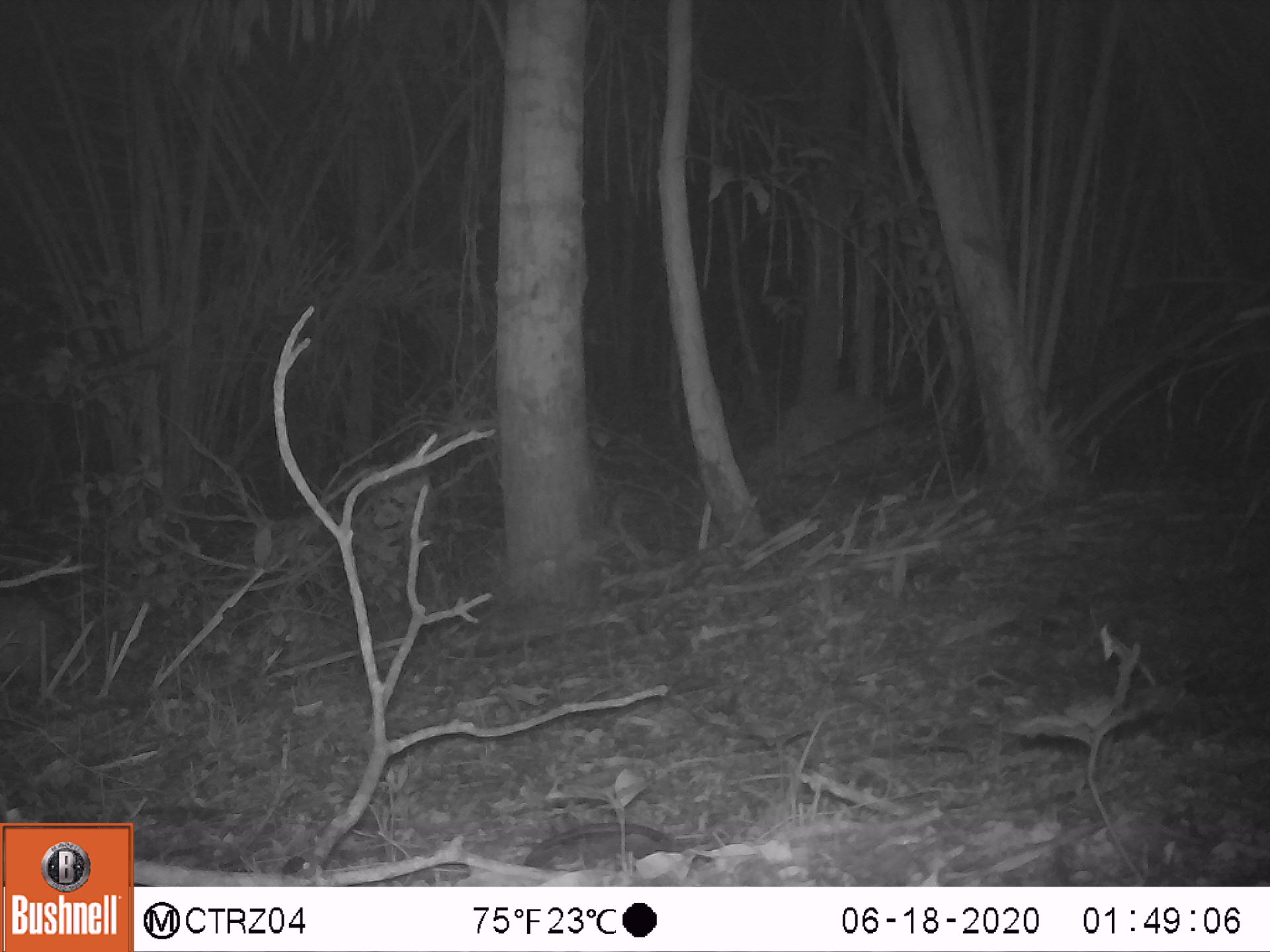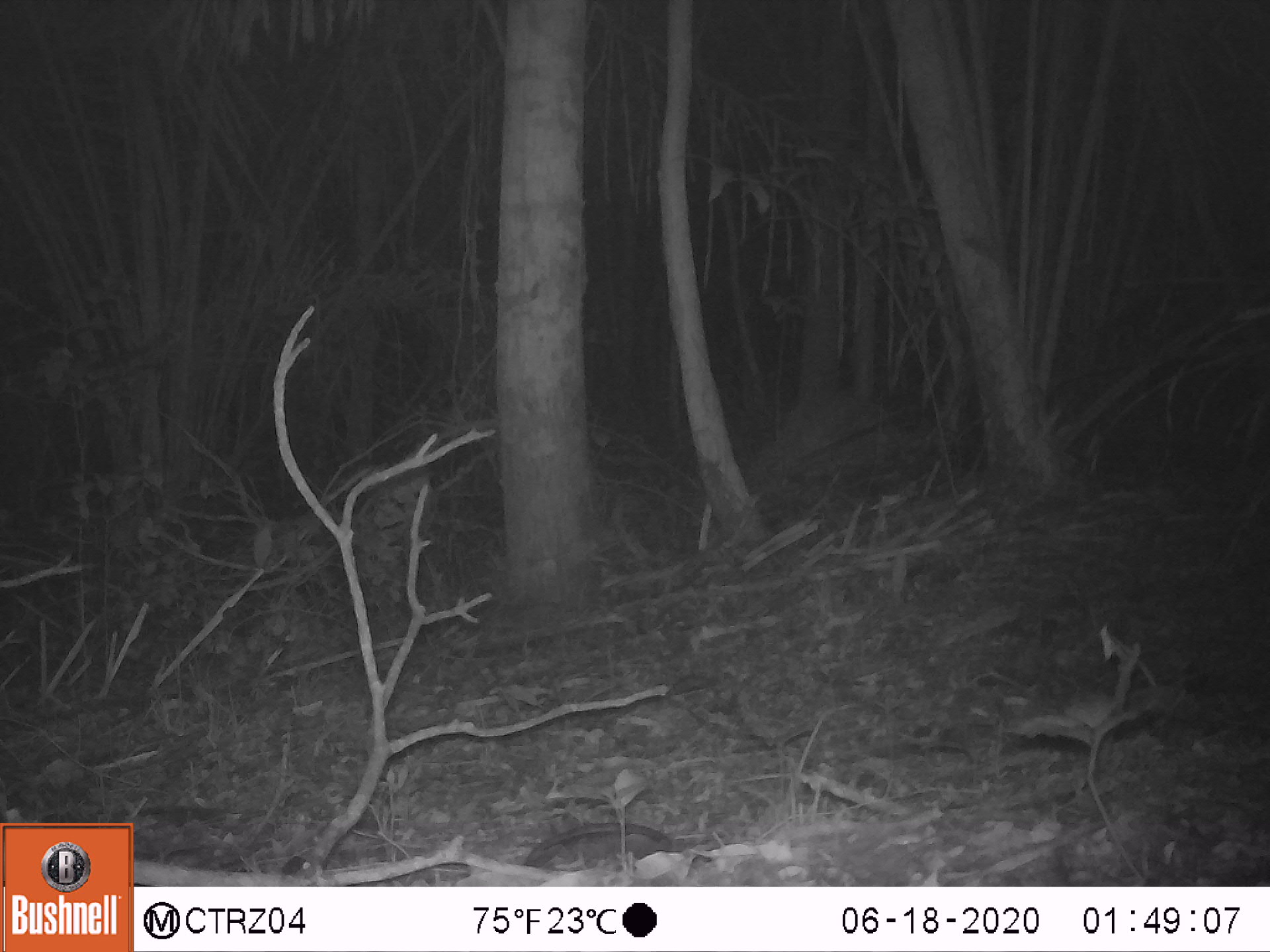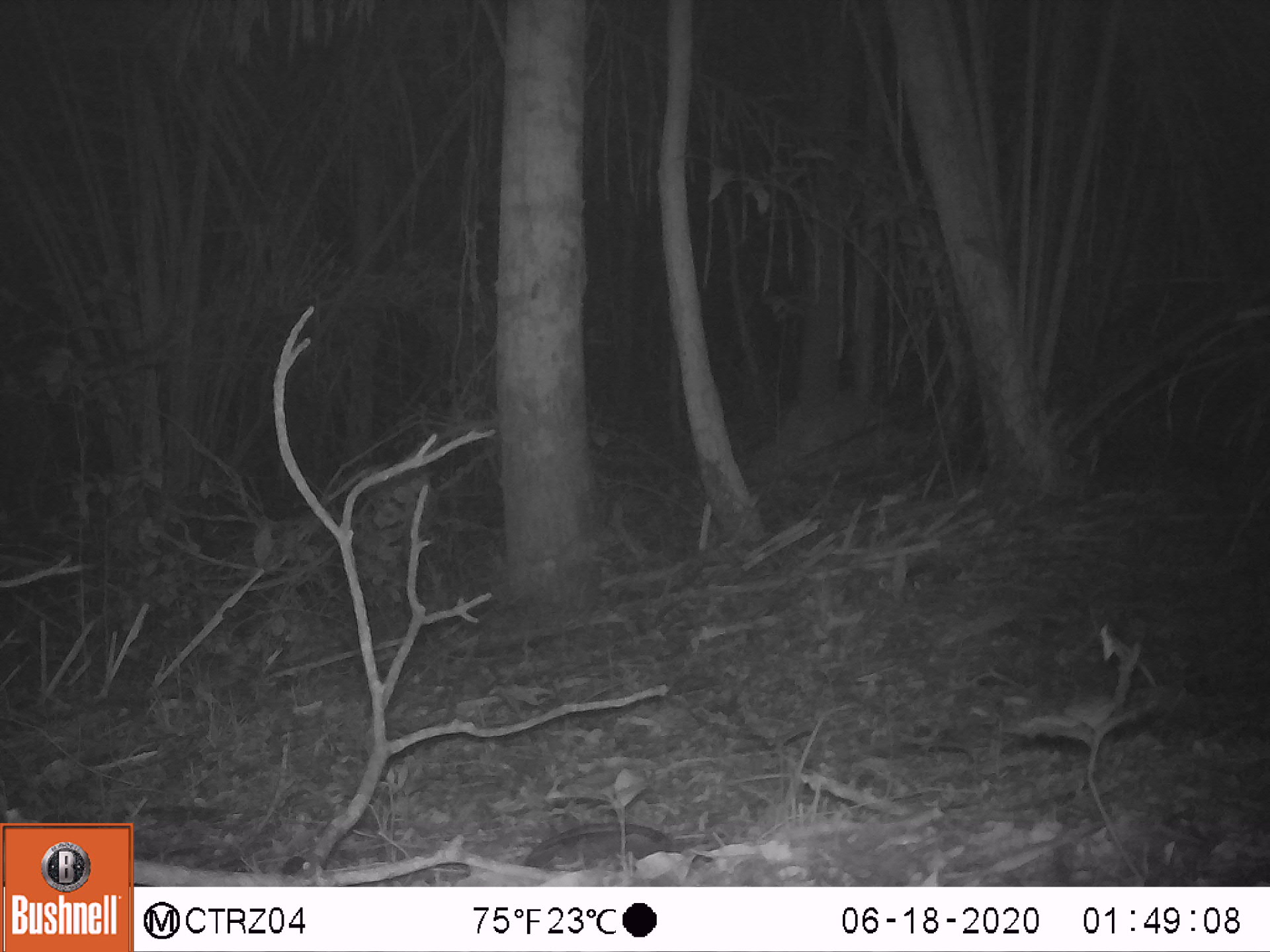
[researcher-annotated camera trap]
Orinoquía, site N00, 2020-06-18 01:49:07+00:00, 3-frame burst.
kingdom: Animalia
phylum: Chordata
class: Mammalia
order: Rodentia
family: Cuniculidae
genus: Cuniculus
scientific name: Cuniculus paca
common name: spotted paca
Spotted paca (Cuniculus paca).